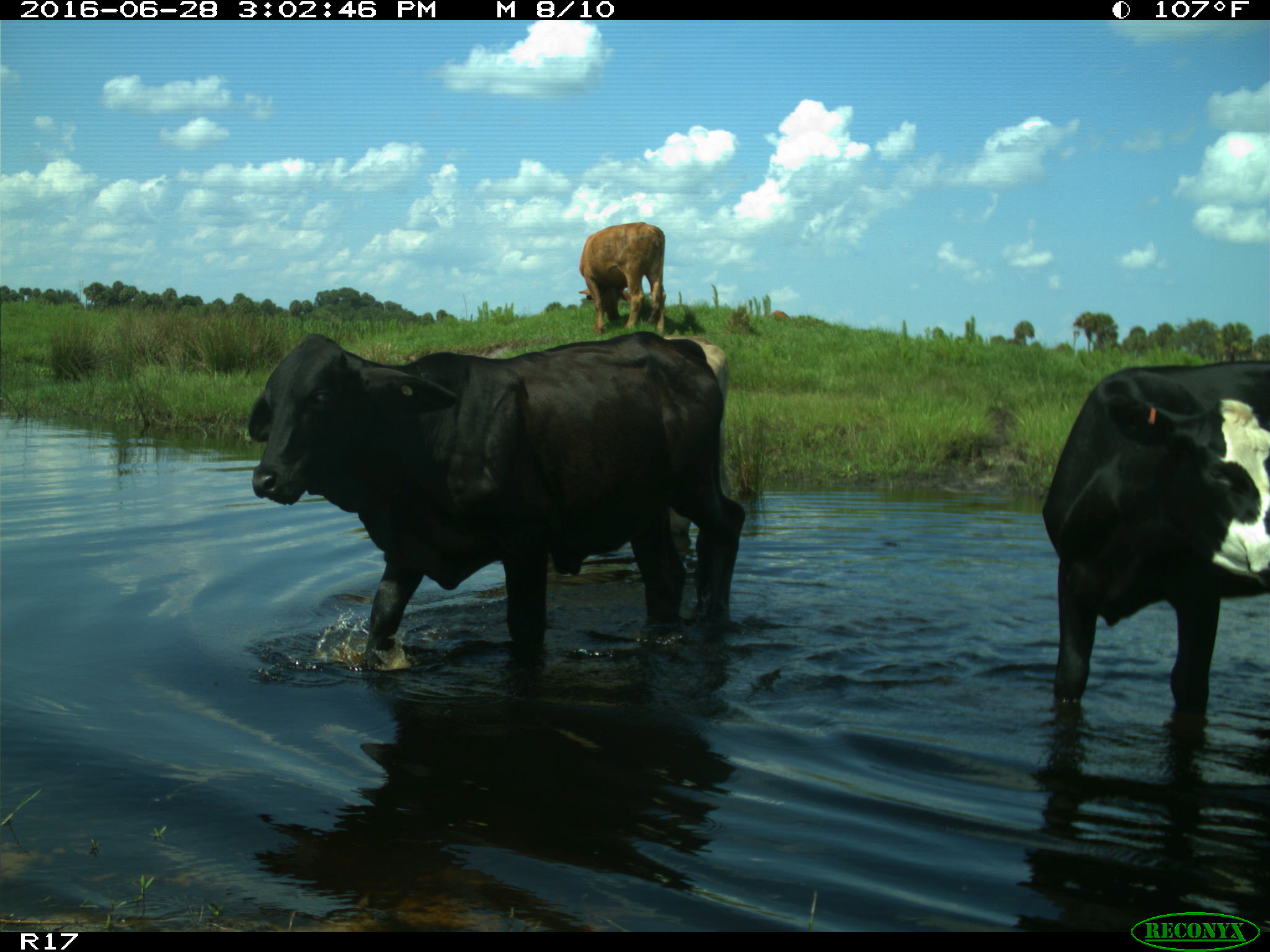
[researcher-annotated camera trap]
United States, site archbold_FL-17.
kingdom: Animalia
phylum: Chordata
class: Mammalia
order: Artiodactyla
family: Bovidae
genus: Bos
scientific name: Bos taurus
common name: domestic cow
Bos taurus (domestic cow).